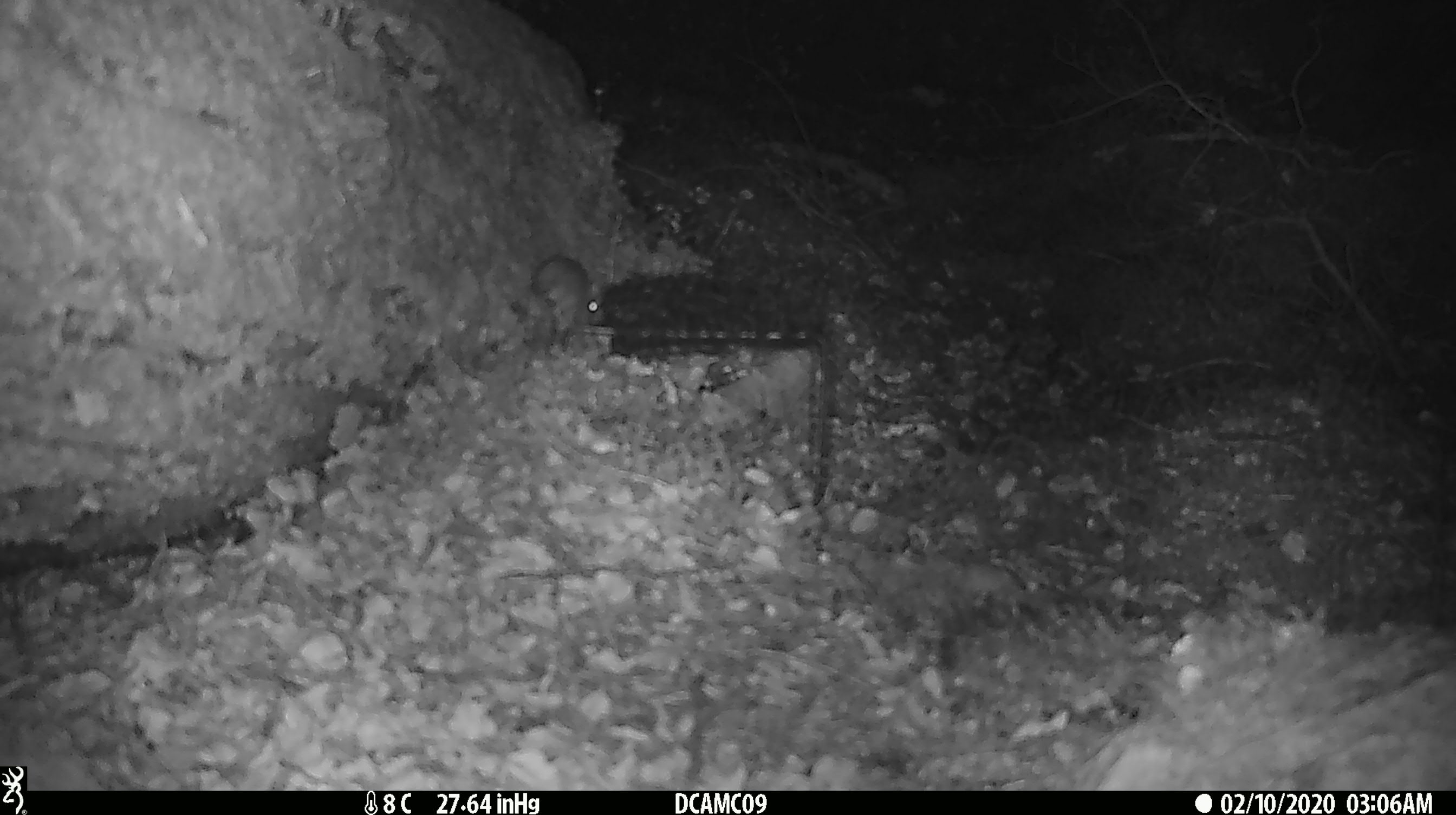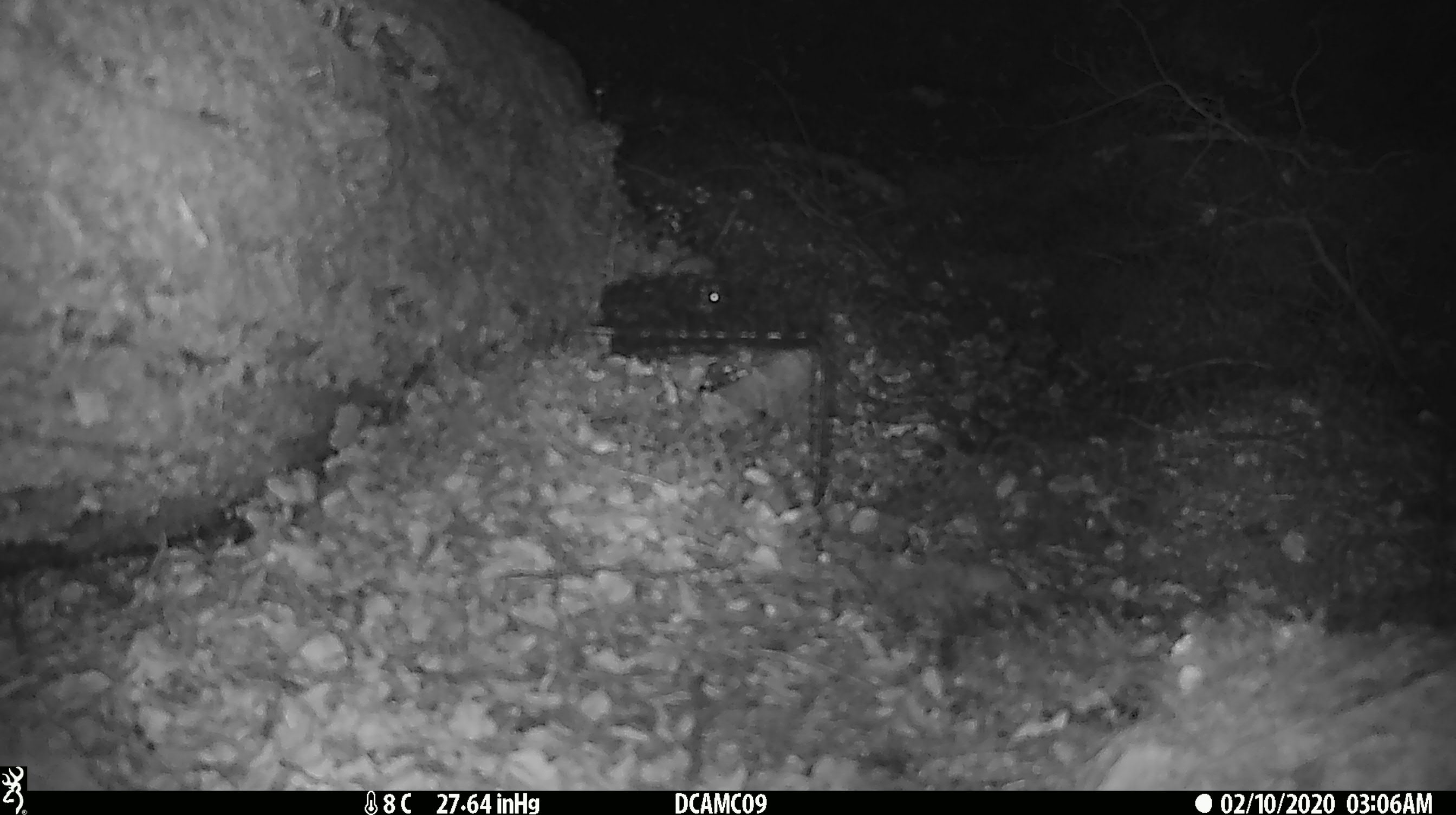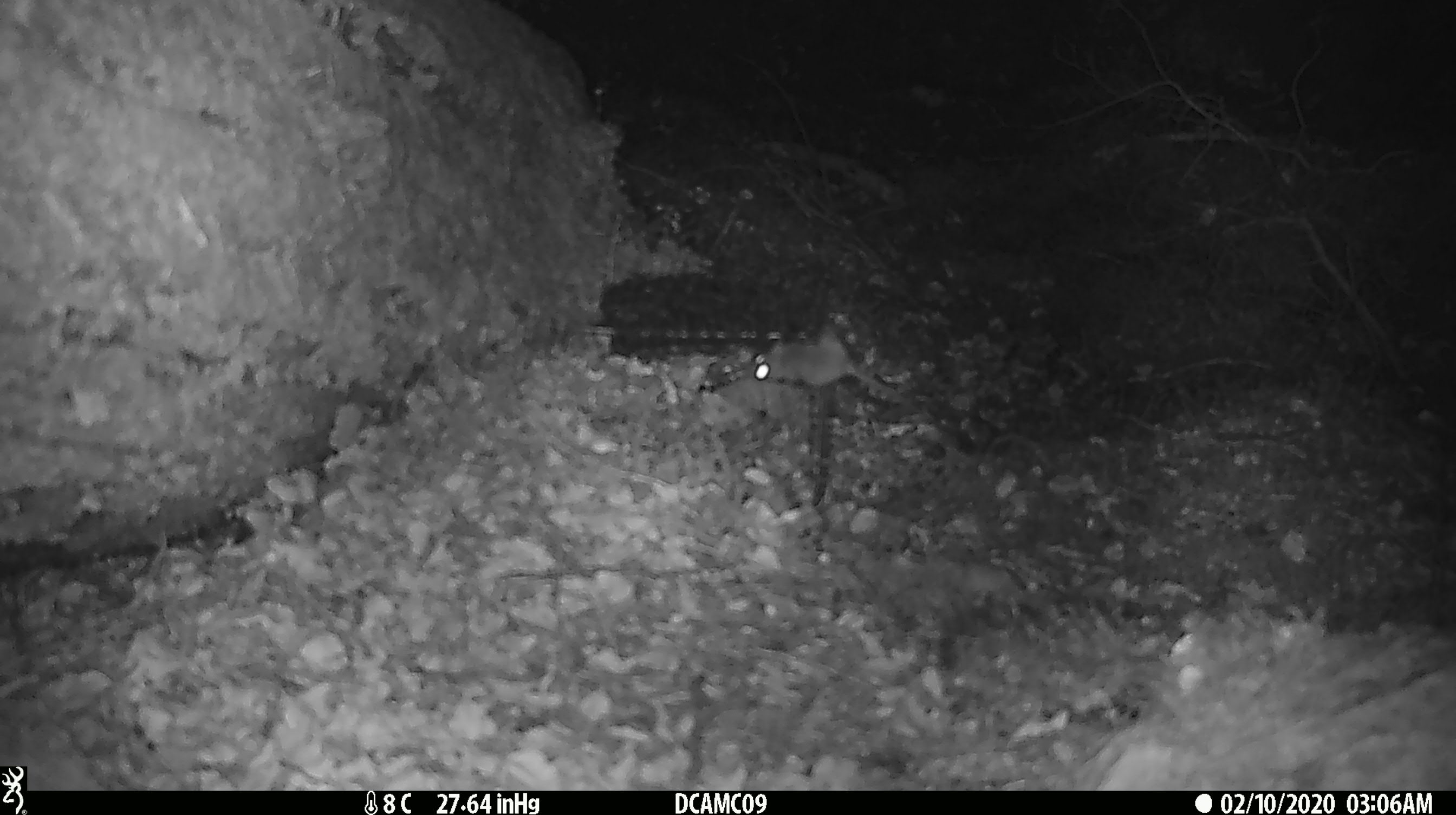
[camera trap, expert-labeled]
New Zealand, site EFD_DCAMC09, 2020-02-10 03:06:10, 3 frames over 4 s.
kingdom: Animalia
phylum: Chordata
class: Mammalia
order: Rodentia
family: Muridae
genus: Mus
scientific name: Mus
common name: mouse